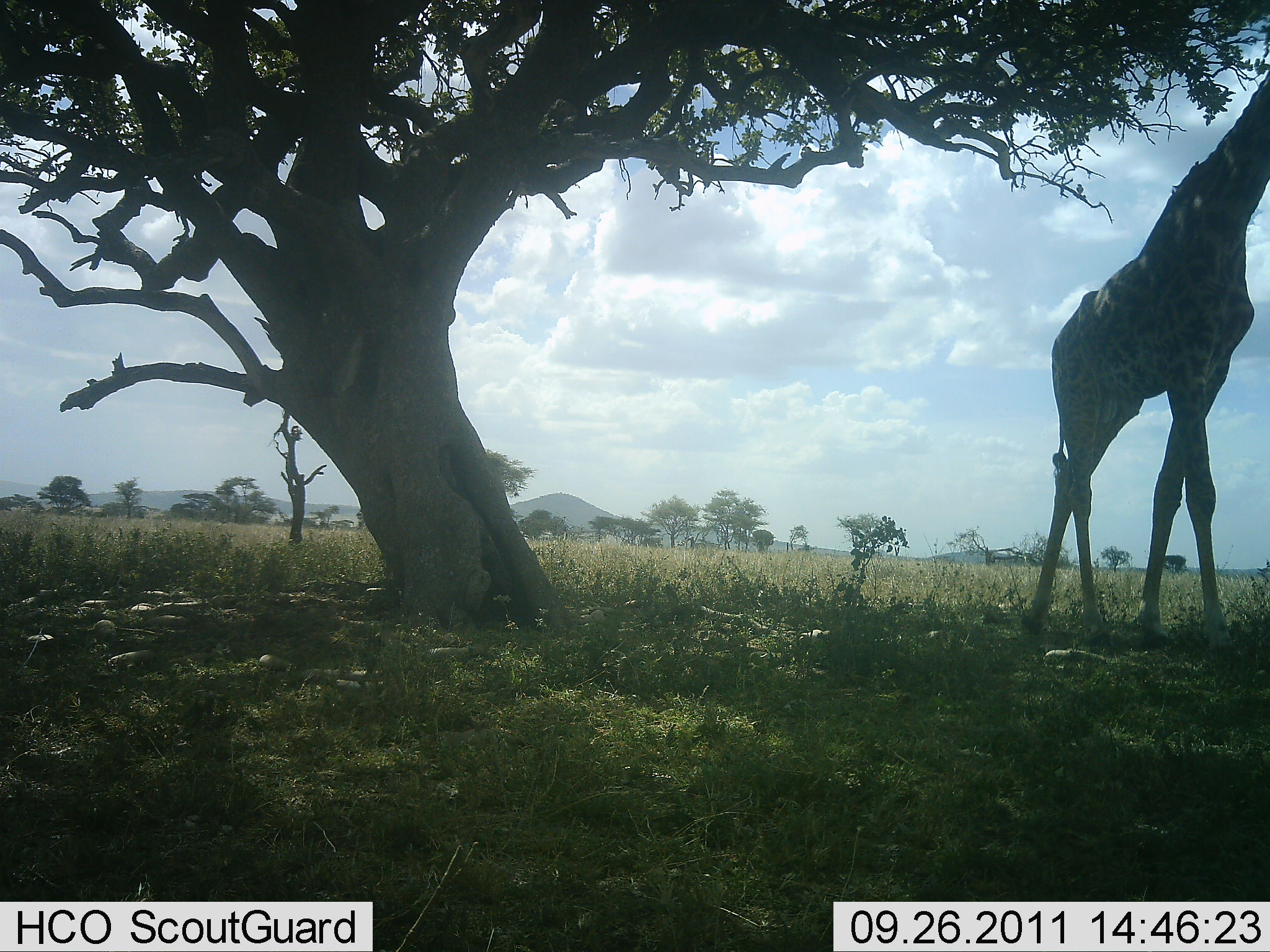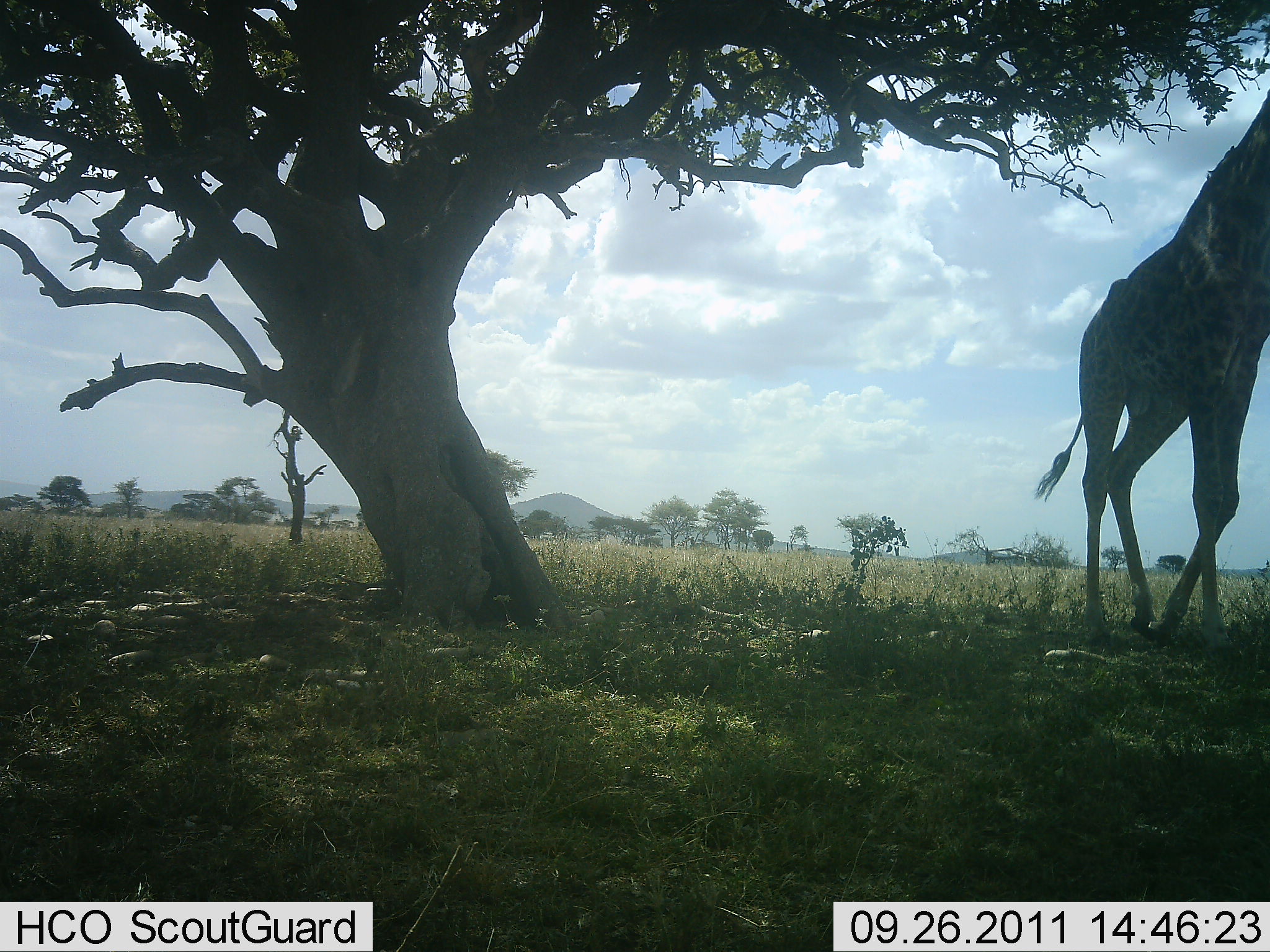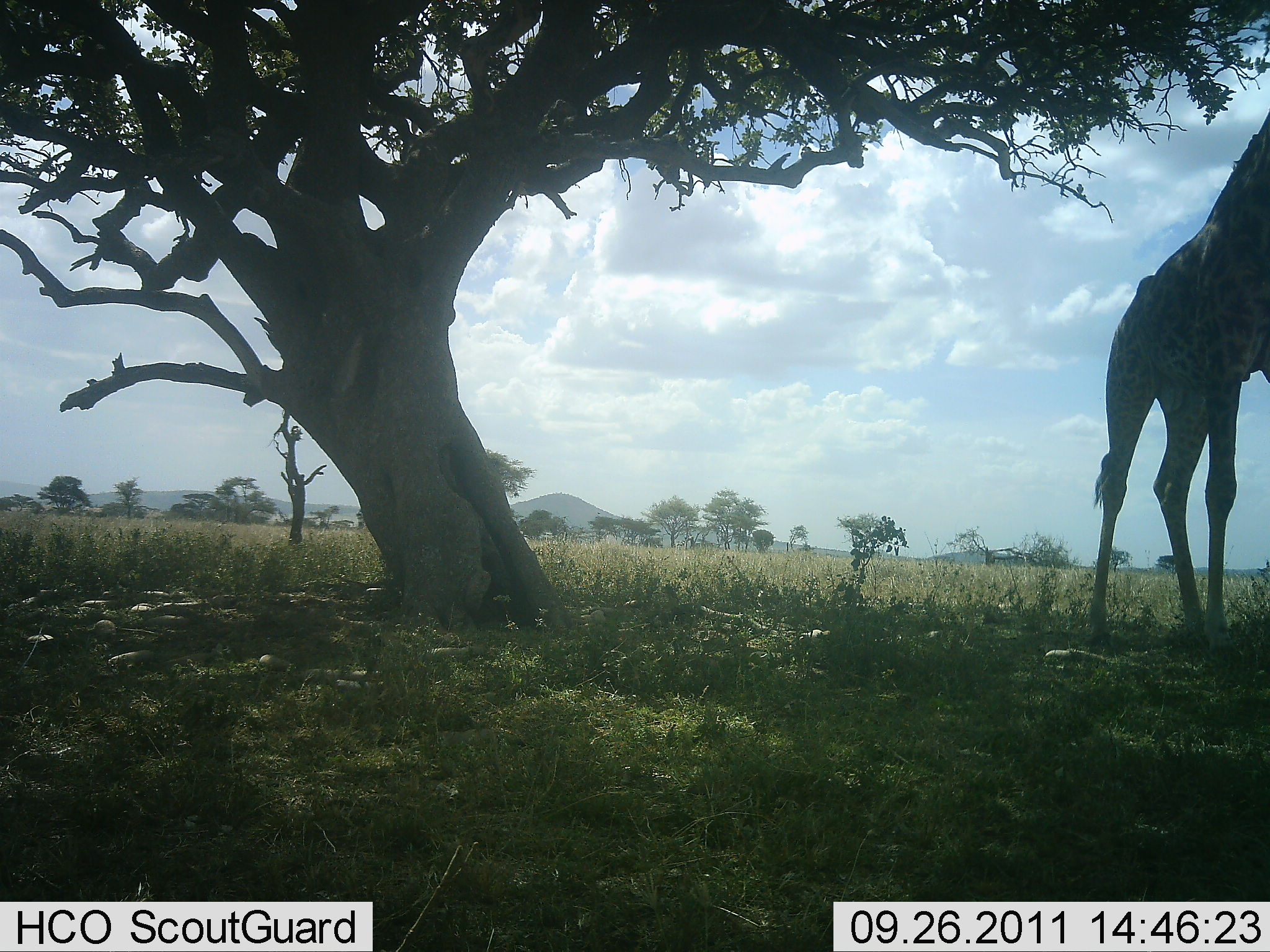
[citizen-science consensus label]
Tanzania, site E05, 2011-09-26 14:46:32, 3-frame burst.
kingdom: Animalia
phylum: Chordata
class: Mammalia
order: Artiodactyla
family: Giraffidae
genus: Giraffa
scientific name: Giraffa camelopardalis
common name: giraffe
Giraffe (Giraffa camelopardalis), count 1. Behavior (volunteer vote fractions): standing 8%, resting 0%, moving 92%, interacting 0%. Young present (vote fraction): 0%. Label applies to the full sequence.